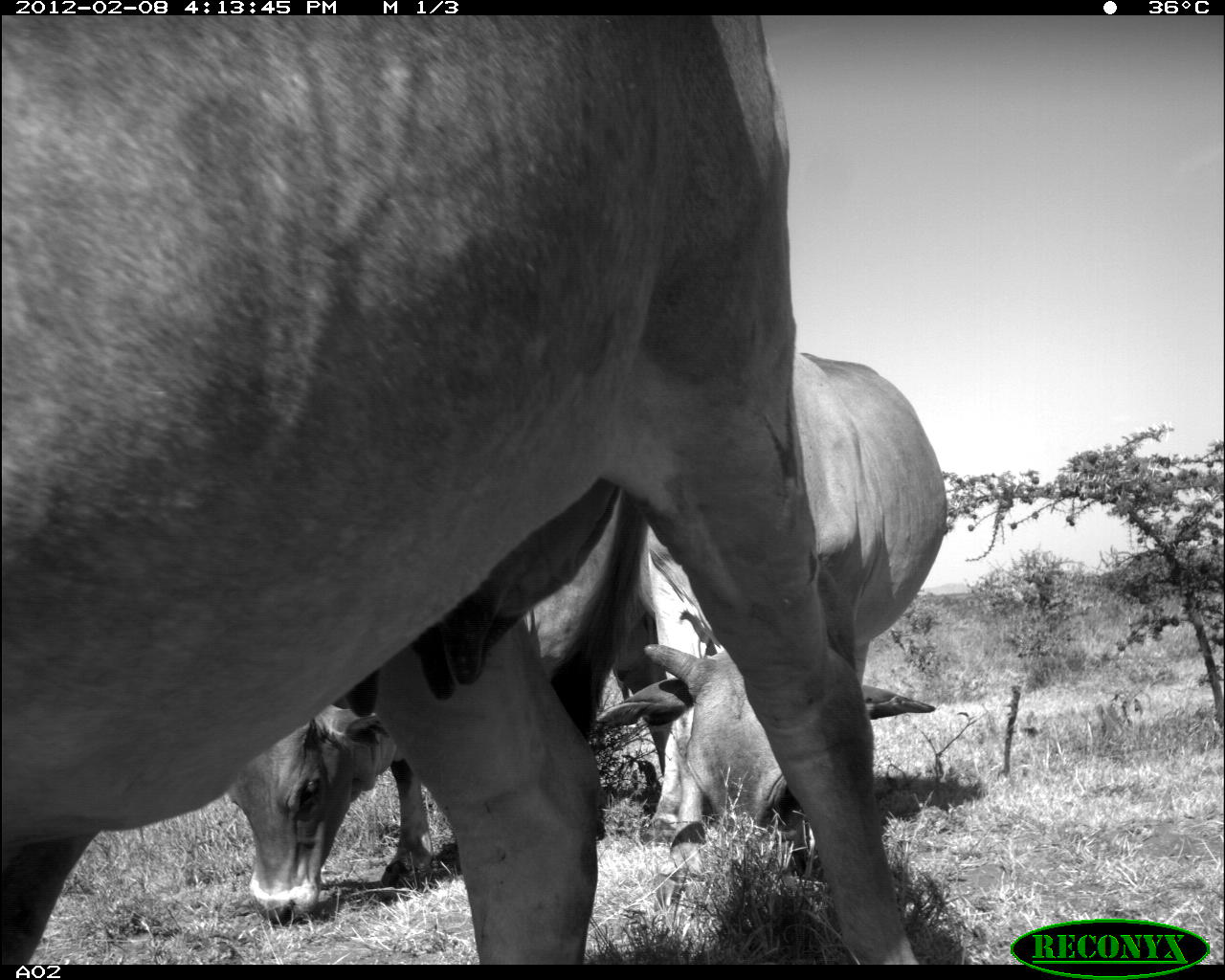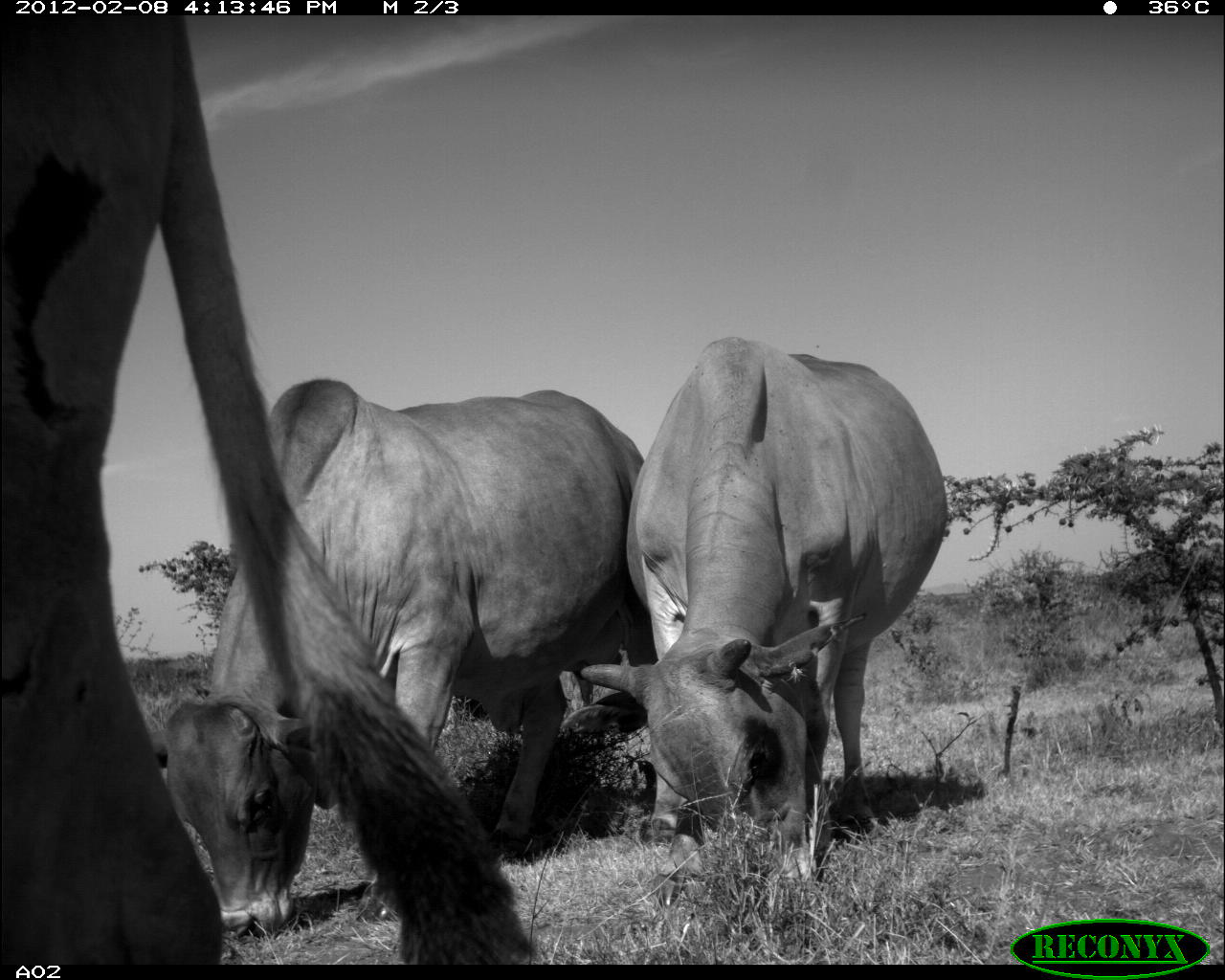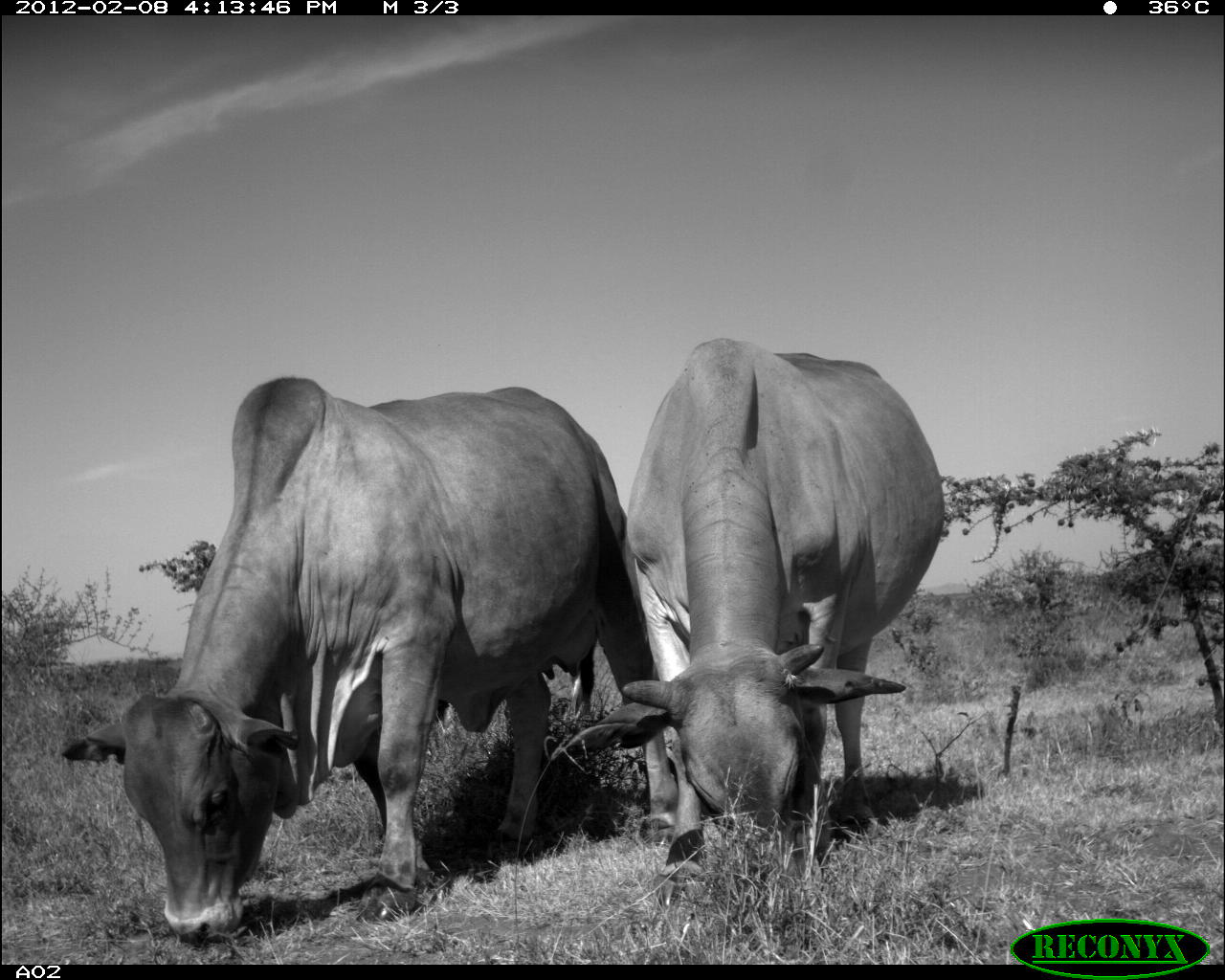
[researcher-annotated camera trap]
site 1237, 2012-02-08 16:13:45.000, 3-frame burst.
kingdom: Animalia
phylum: Chordata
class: Mammalia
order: Artiodactyla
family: Bovidae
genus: Bos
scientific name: Bos taurus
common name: domestic cattle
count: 3